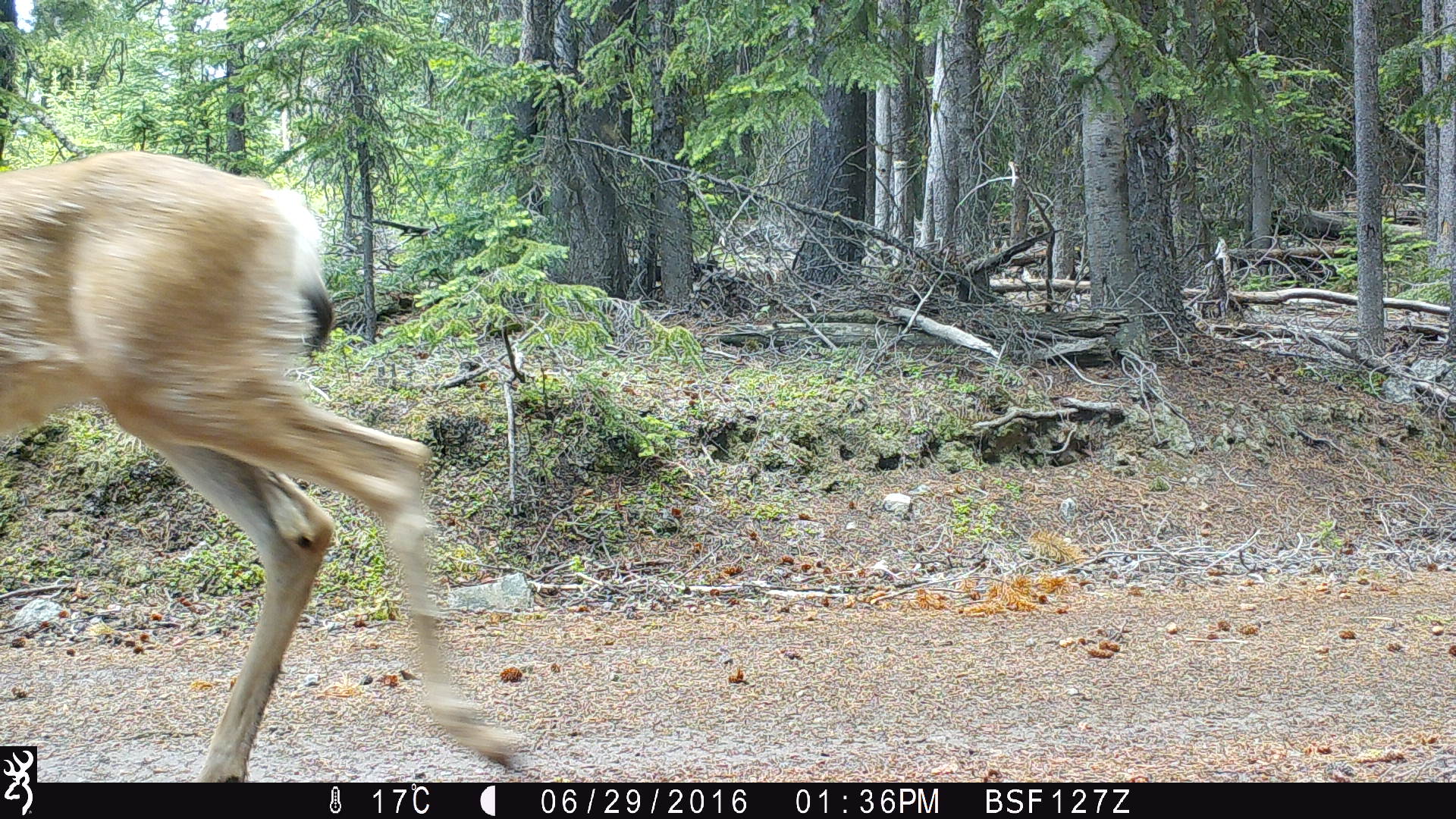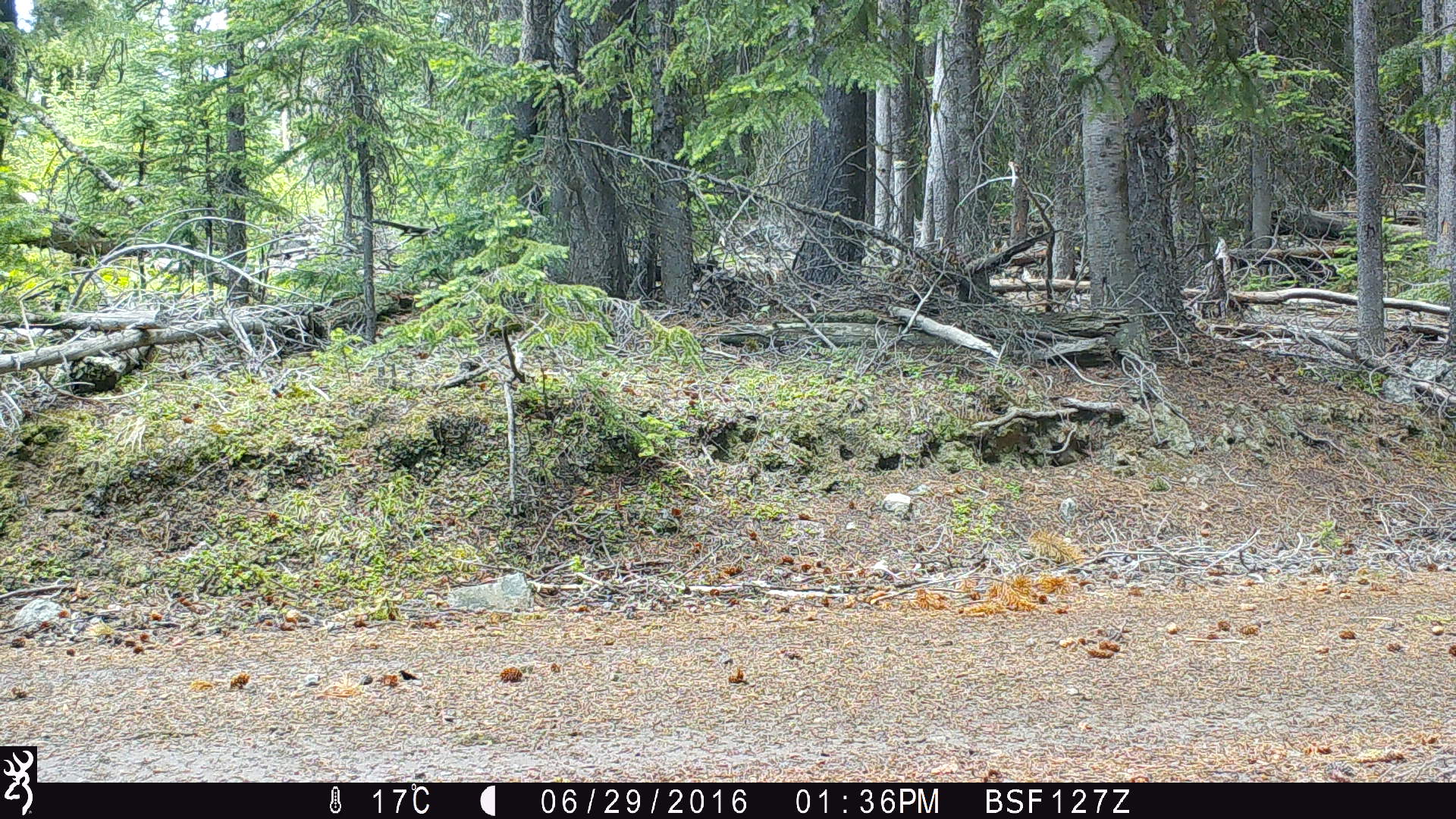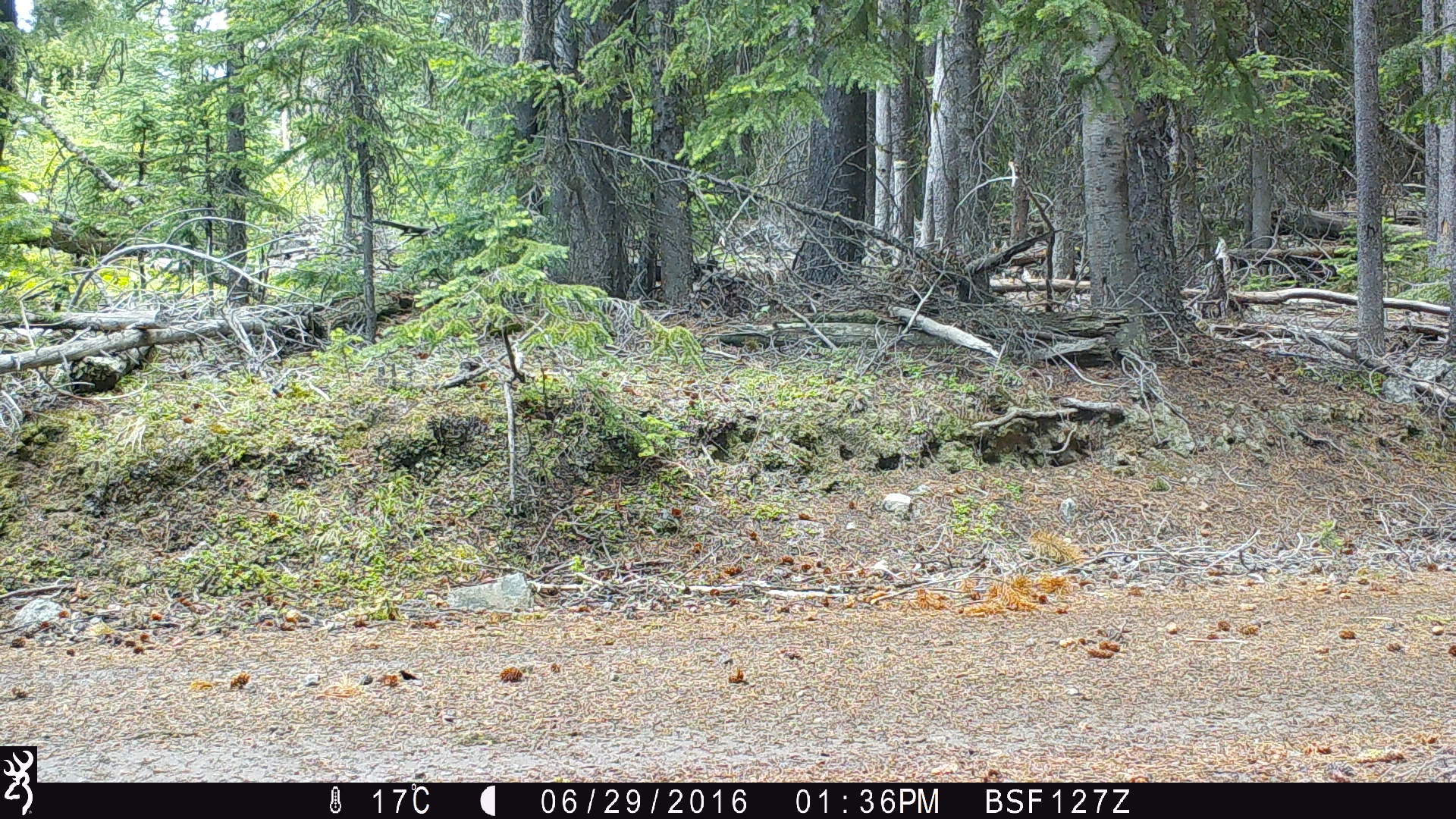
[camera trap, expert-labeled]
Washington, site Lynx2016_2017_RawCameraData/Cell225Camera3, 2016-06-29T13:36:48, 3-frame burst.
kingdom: Animalia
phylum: Chordata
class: Mammalia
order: Artiodactyla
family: Cervidae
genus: Odocoileus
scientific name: Odocoileus hemionus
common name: mule deer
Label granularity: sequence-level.